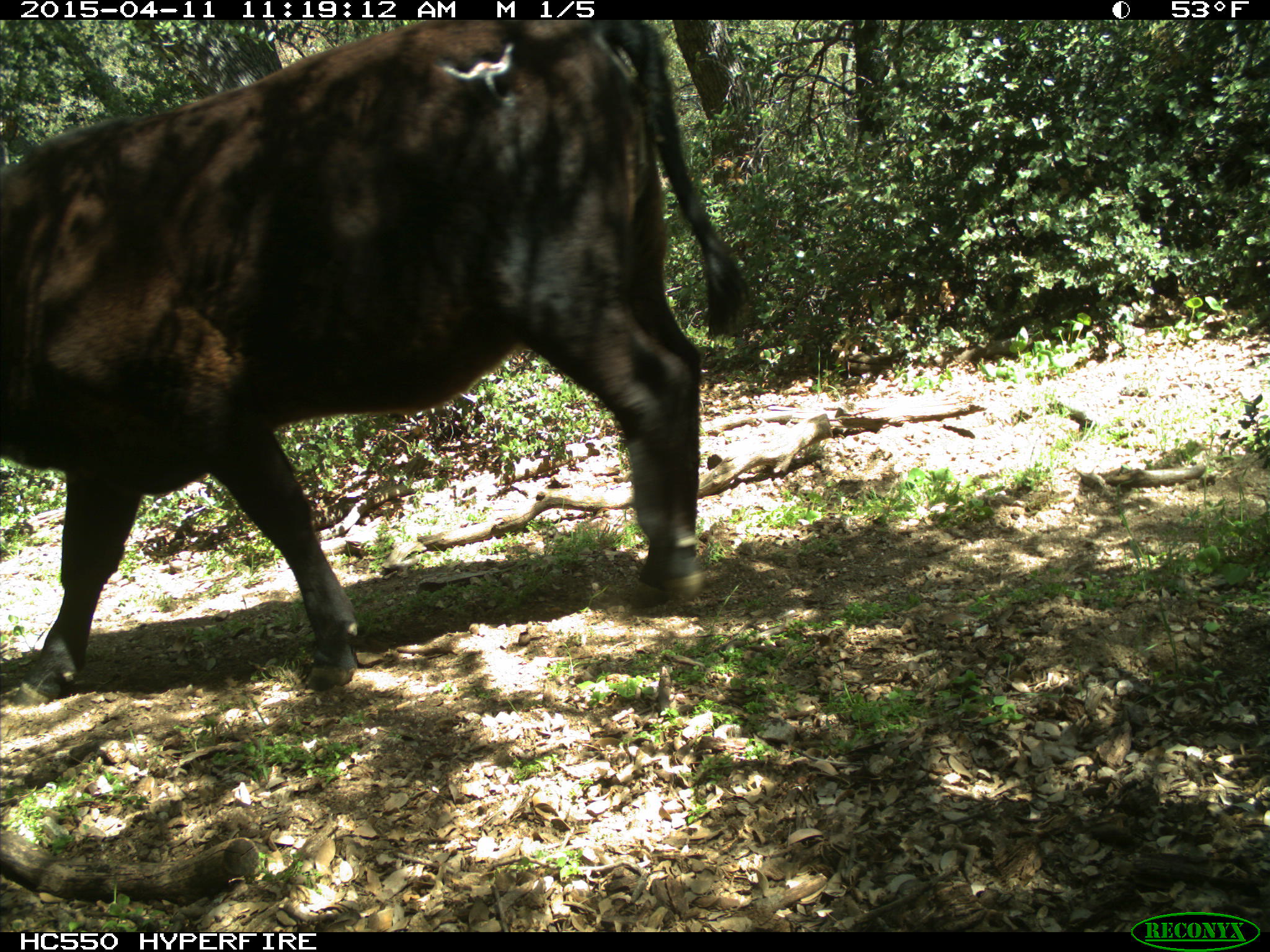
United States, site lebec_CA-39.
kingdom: Animalia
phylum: Chordata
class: Mammalia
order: Artiodactyla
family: Bovidae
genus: Bos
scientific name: Bos taurus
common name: domestic cow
Bos taurus (domestic cow).